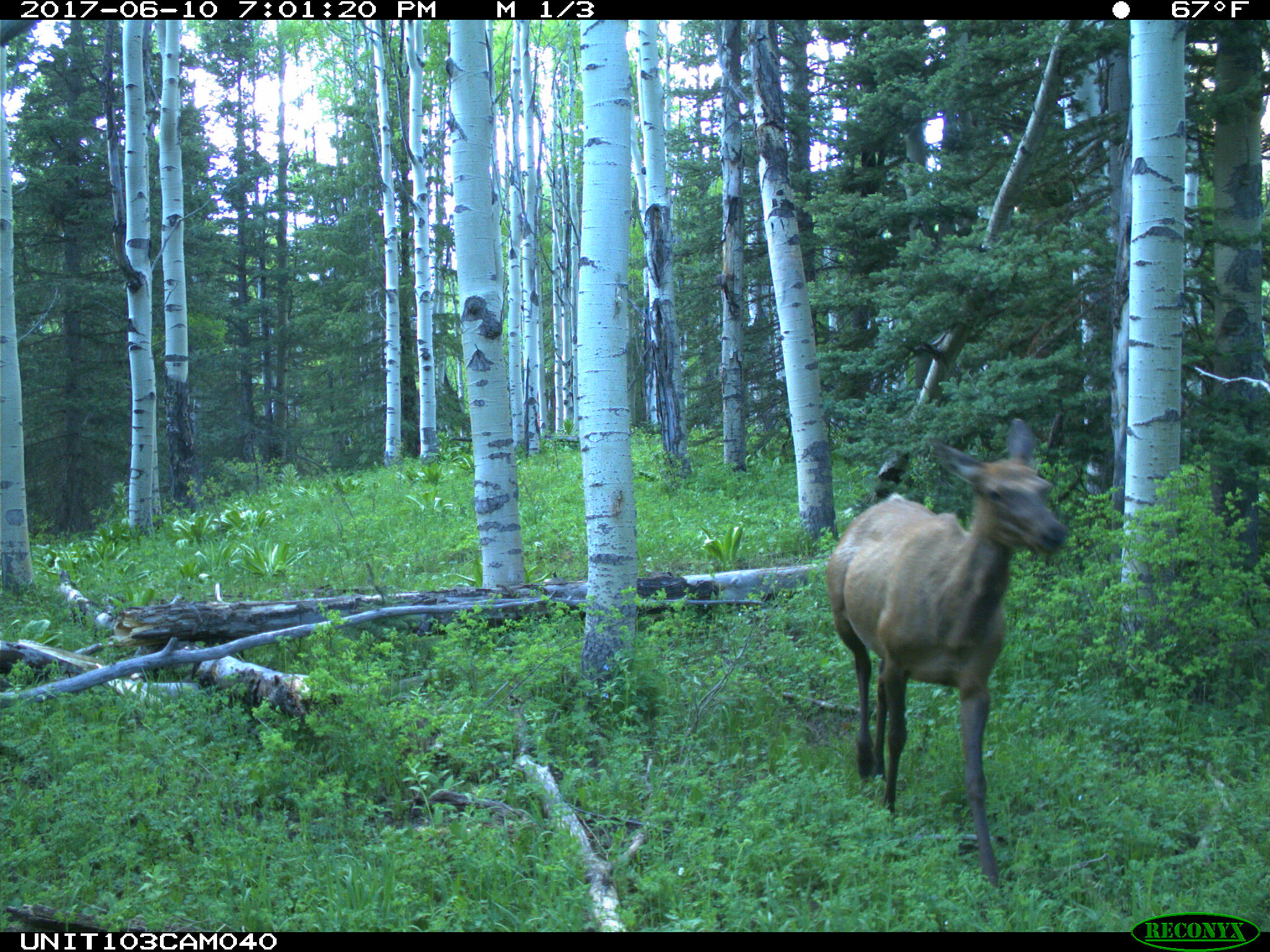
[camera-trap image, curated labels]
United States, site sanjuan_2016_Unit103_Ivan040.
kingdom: Animalia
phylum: Chordata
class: Mammalia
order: Artiodactyla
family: Cervidae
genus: Cervus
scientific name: Cervus elaphus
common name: red deer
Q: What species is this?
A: Cervus elaphus (red deer).